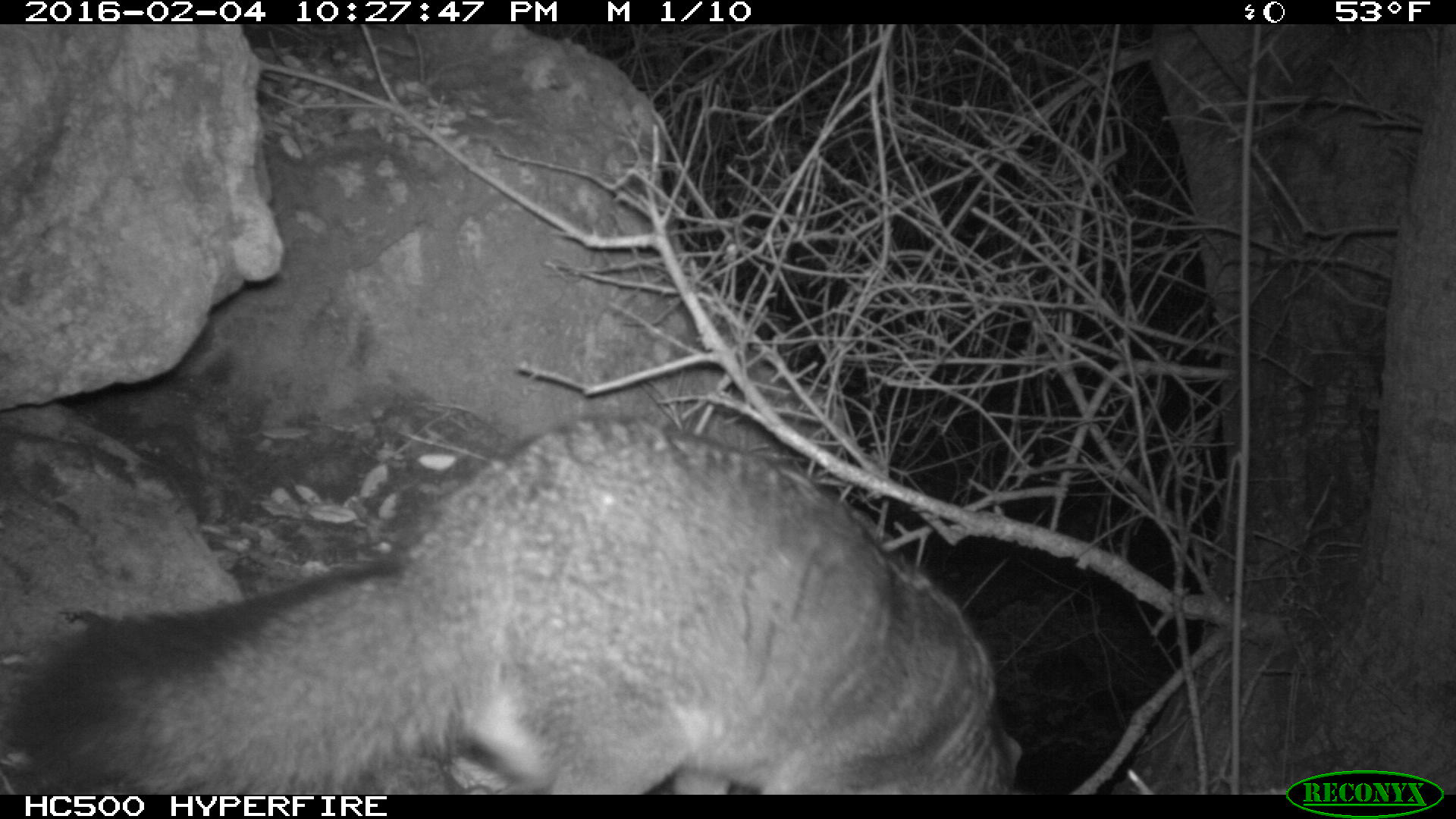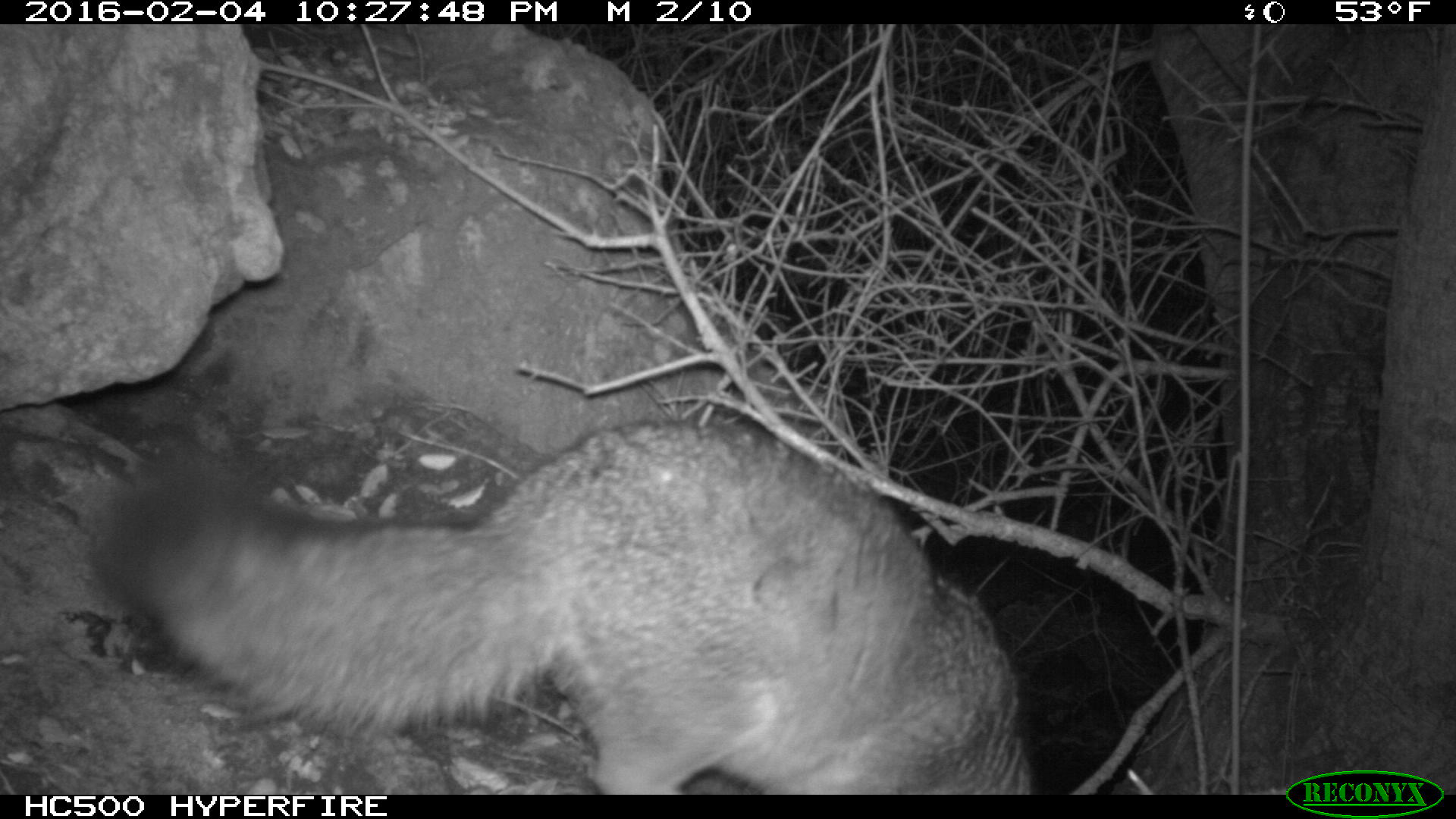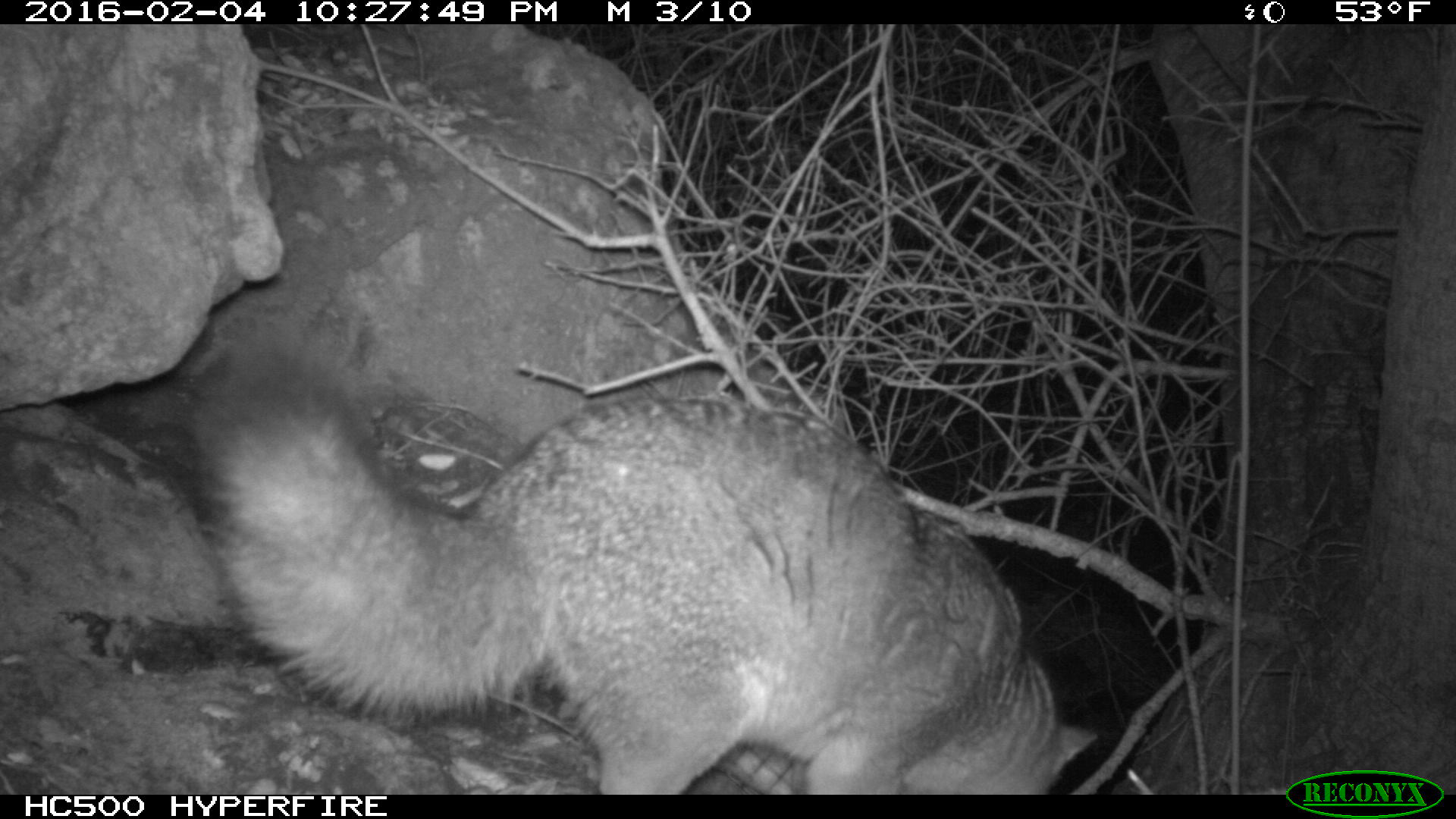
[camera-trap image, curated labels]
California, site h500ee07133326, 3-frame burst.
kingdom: Animalia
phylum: Chordata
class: Mammalia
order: Carnivora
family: Canidae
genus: Urocyon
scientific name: Urocyon littoralis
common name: island fox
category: fox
Fox (island fox) (Urocyon littoralis).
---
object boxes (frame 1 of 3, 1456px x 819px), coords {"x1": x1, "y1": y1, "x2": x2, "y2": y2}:
fox: {"x1": 13, "y1": 415, "x2": 1021, "y2": 794}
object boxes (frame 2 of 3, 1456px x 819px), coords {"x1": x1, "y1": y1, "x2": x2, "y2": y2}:
fox: {"x1": 80, "y1": 421, "x2": 1038, "y2": 792}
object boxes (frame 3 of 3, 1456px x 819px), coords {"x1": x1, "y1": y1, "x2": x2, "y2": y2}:
fox: {"x1": 195, "y1": 333, "x2": 1099, "y2": 793}